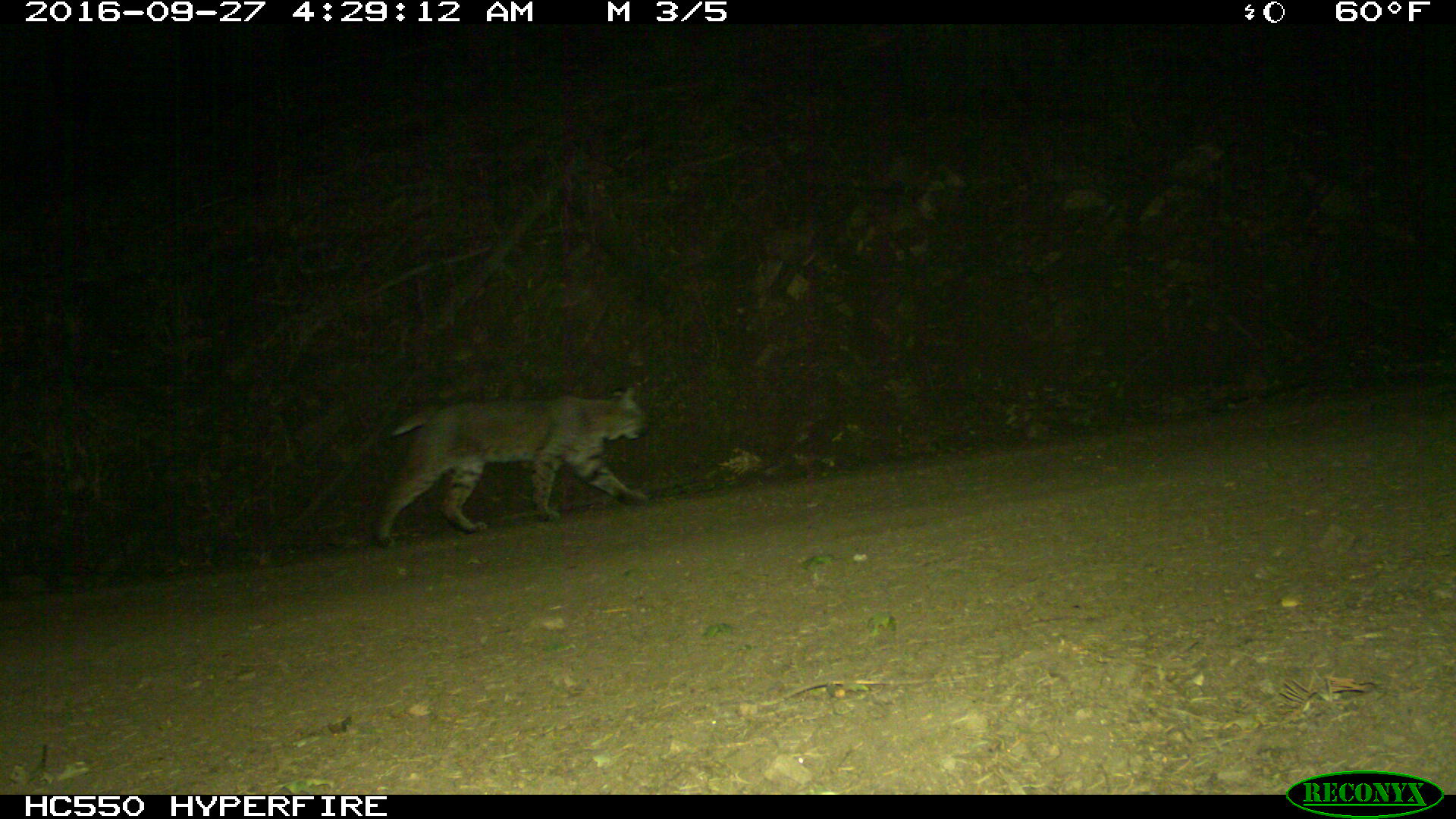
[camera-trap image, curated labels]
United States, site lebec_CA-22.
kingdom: Animalia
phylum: Chordata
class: Mammalia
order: Carnivora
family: Felidae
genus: Lynx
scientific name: Lynx rufus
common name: bobcat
Lynx rufus (bobcat).